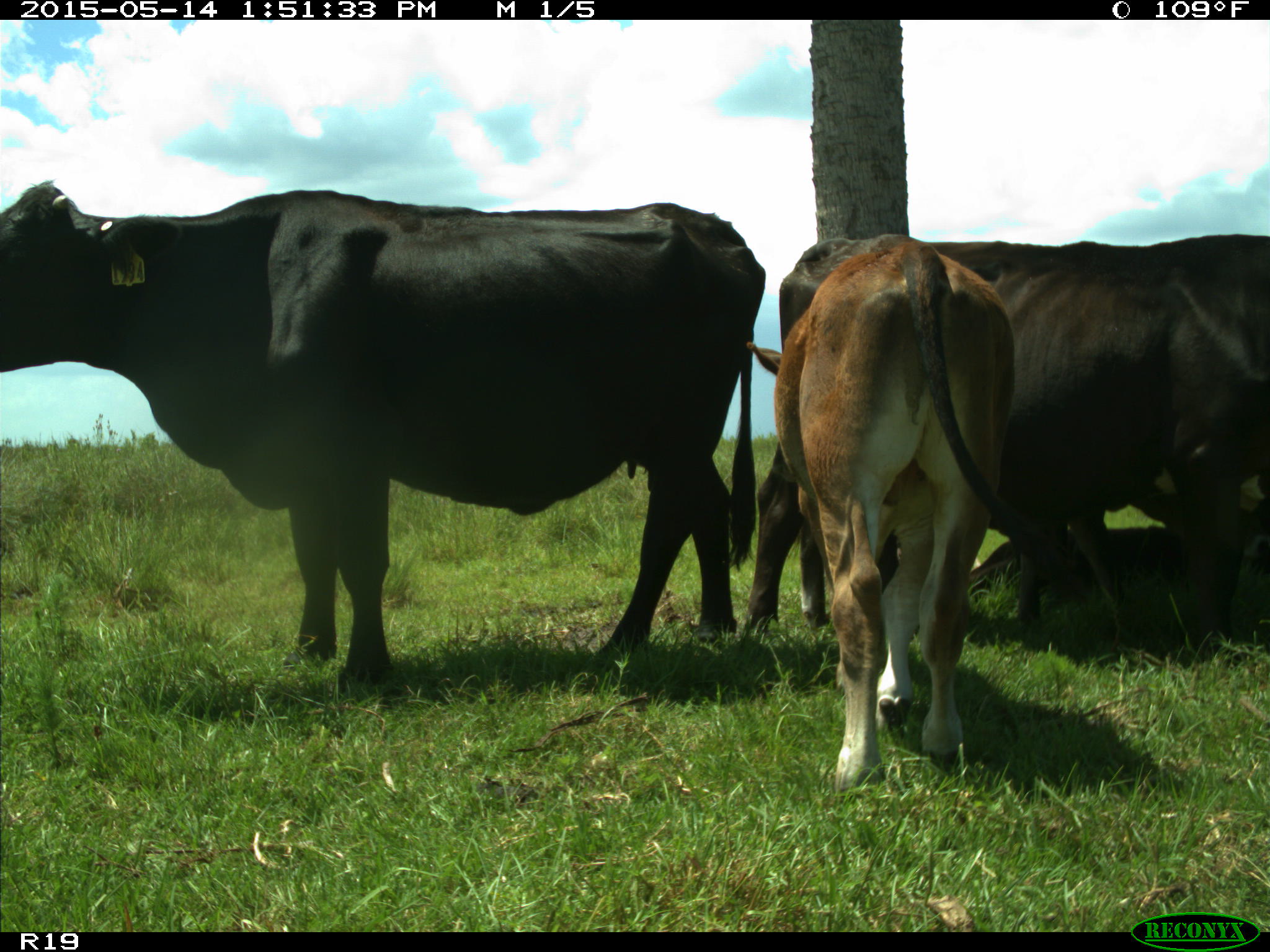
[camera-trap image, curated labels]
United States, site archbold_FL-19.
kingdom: Animalia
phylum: Chordata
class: Mammalia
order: Artiodactyla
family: Bovidae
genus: Bos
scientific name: Bos taurus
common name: domestic cow